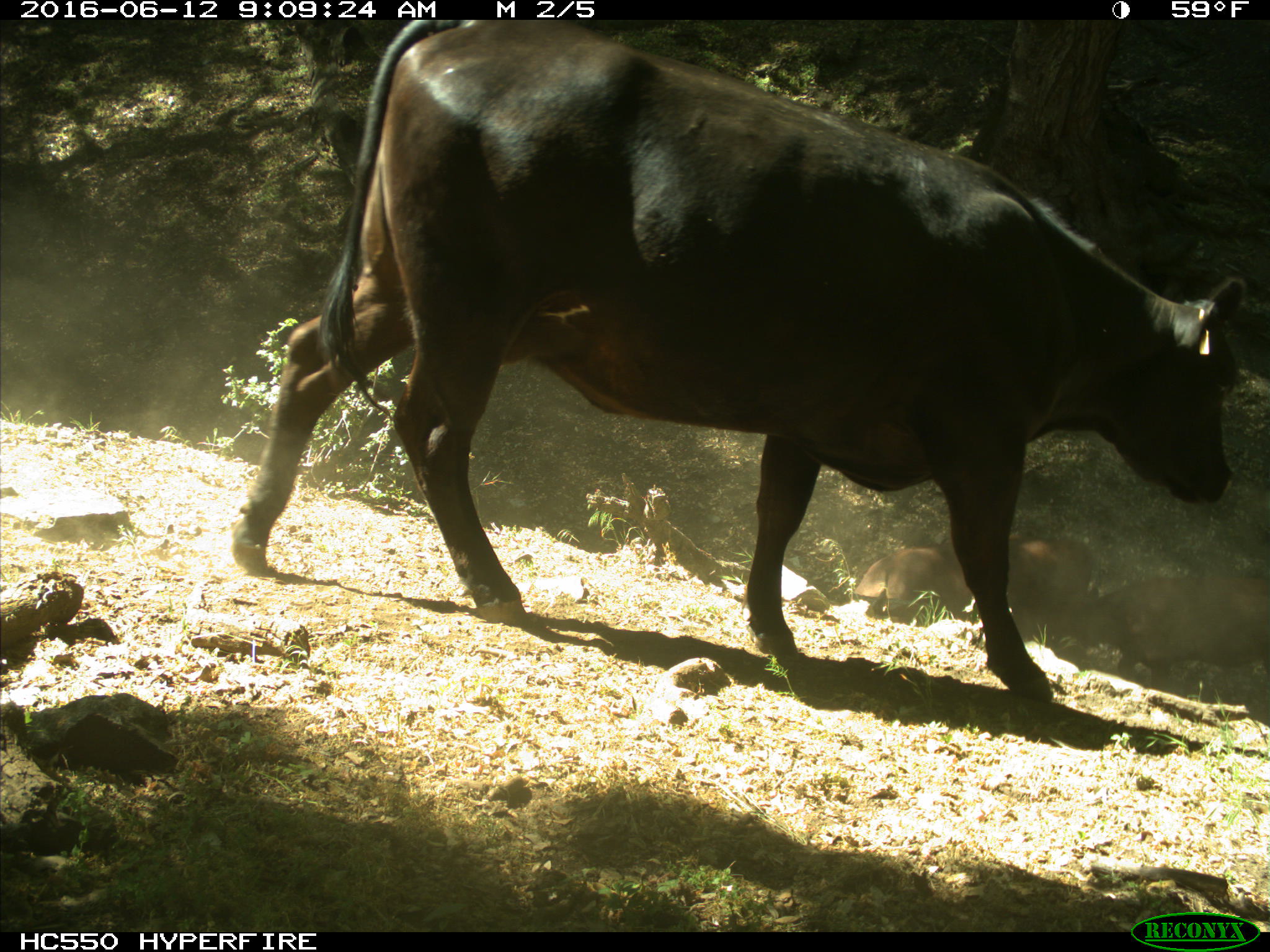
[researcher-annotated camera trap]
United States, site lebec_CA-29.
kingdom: Animalia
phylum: Chordata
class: Mammalia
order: Artiodactyla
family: Bovidae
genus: Bos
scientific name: Bos taurus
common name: domestic cow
Bos taurus (domestic cow).